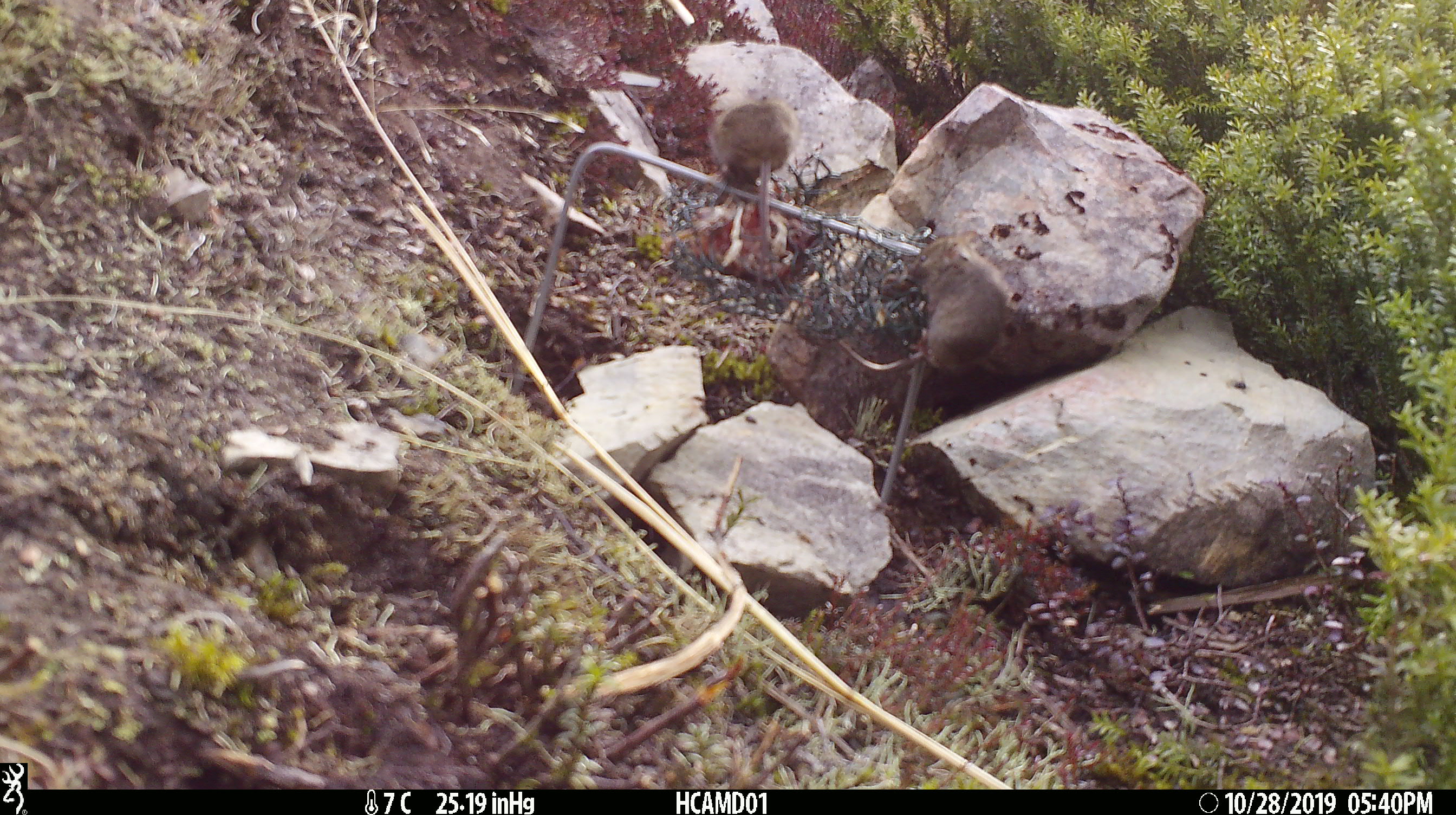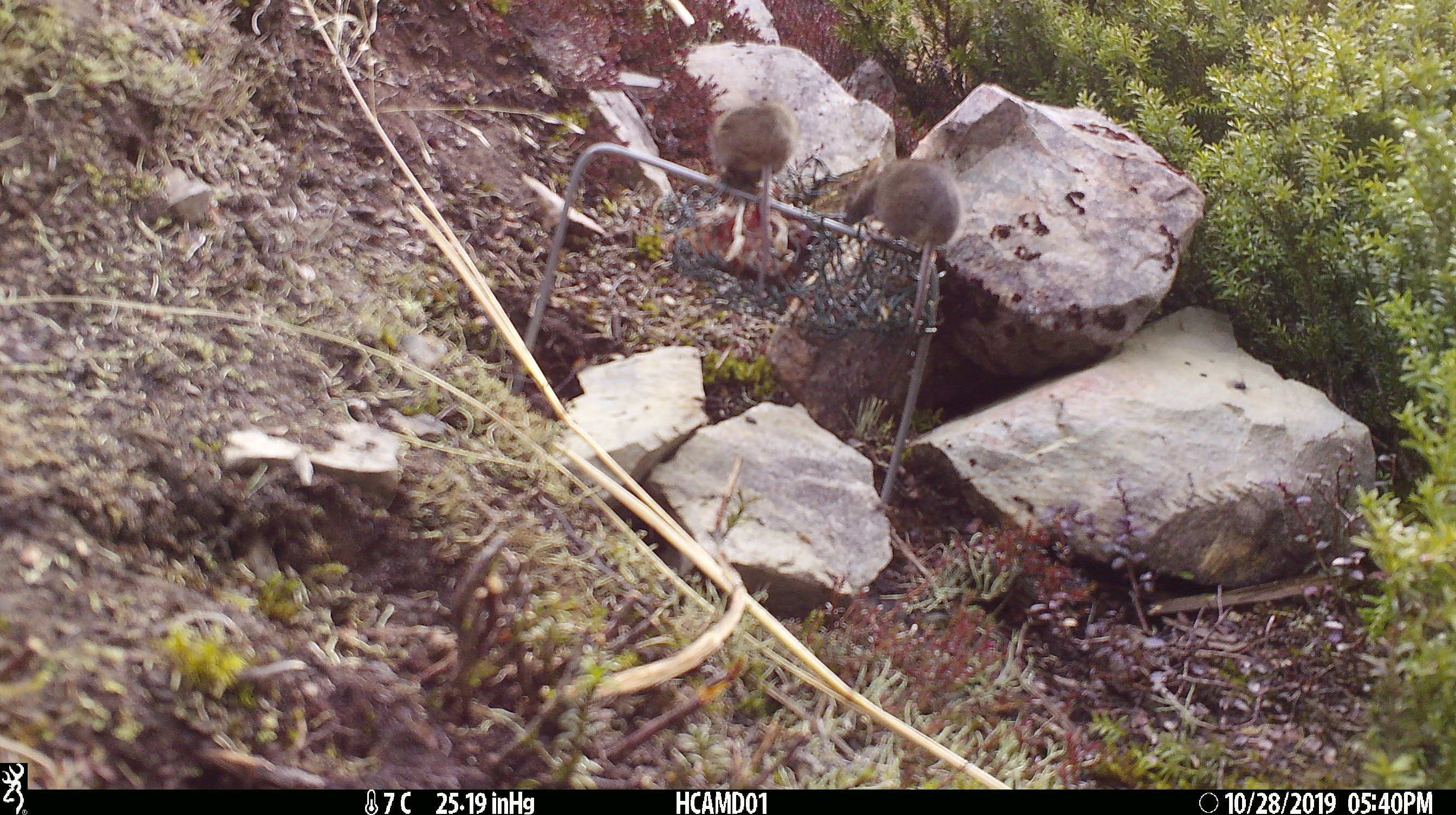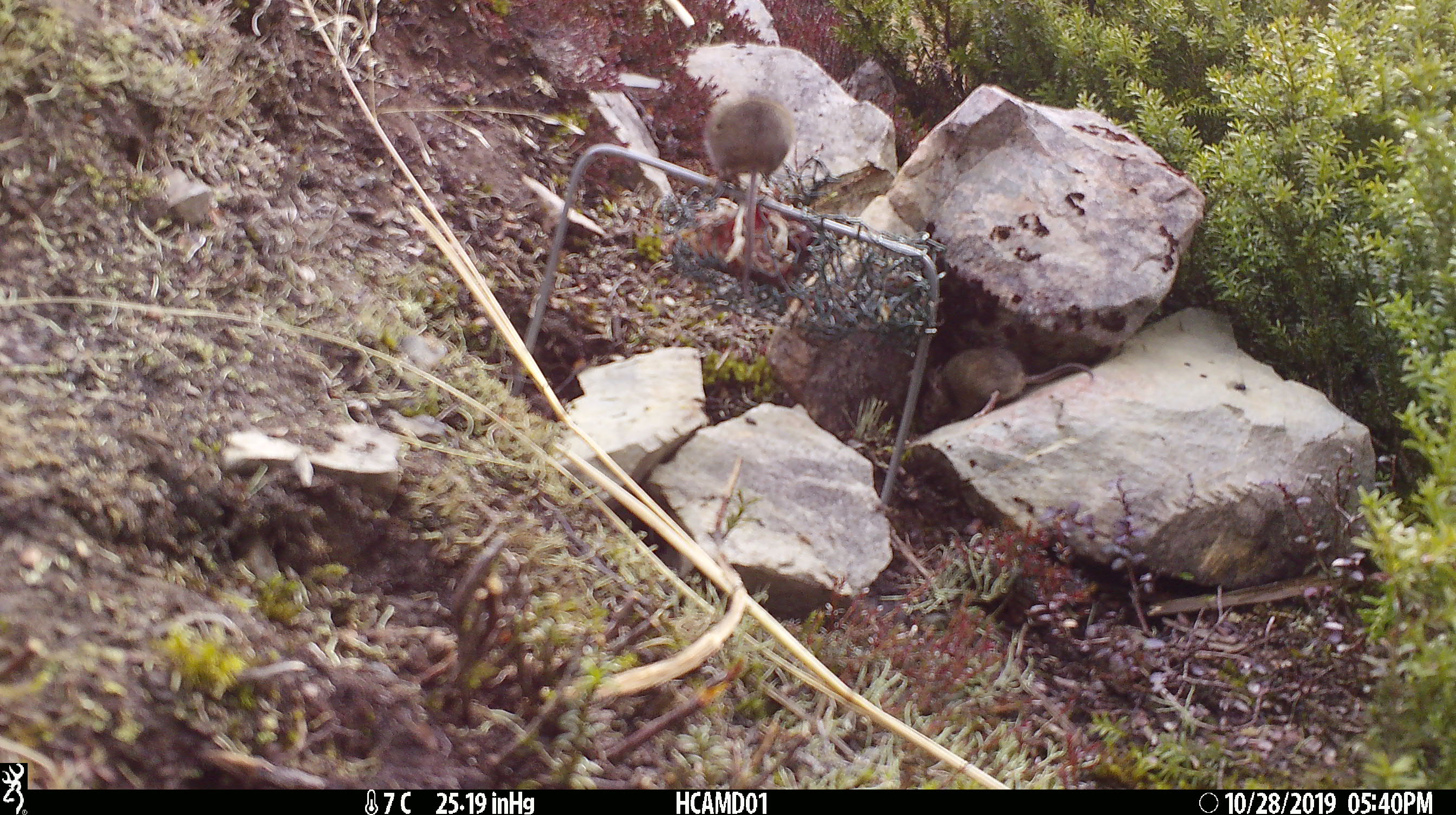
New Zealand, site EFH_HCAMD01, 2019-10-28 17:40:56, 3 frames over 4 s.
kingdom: Animalia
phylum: Chordata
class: Mammalia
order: Rodentia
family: Muridae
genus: Mus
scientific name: Mus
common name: mouse